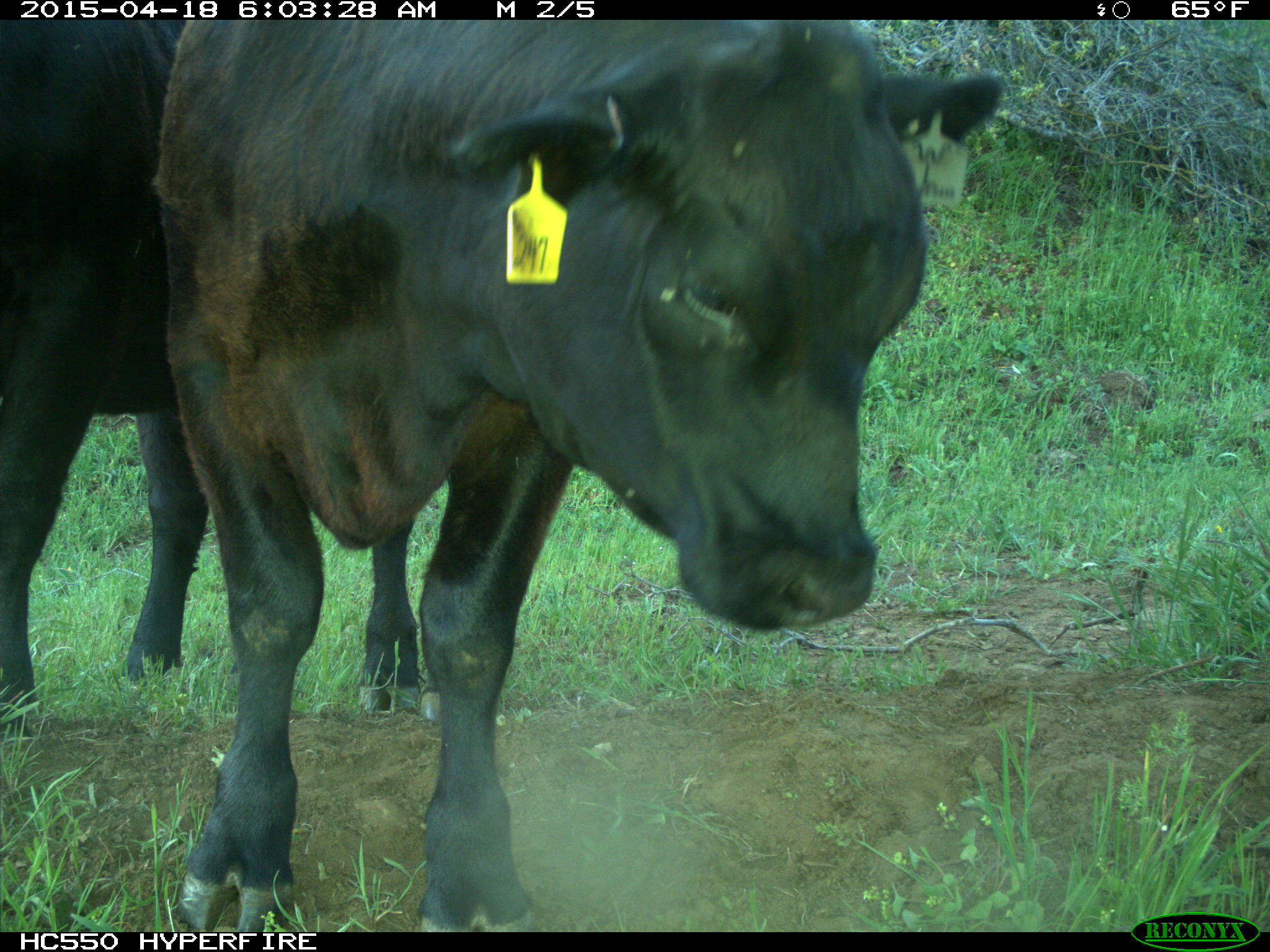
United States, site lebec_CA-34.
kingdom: Animalia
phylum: Chordata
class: Mammalia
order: Artiodactyla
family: Bovidae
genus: Bos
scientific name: Bos taurus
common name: domestic cow